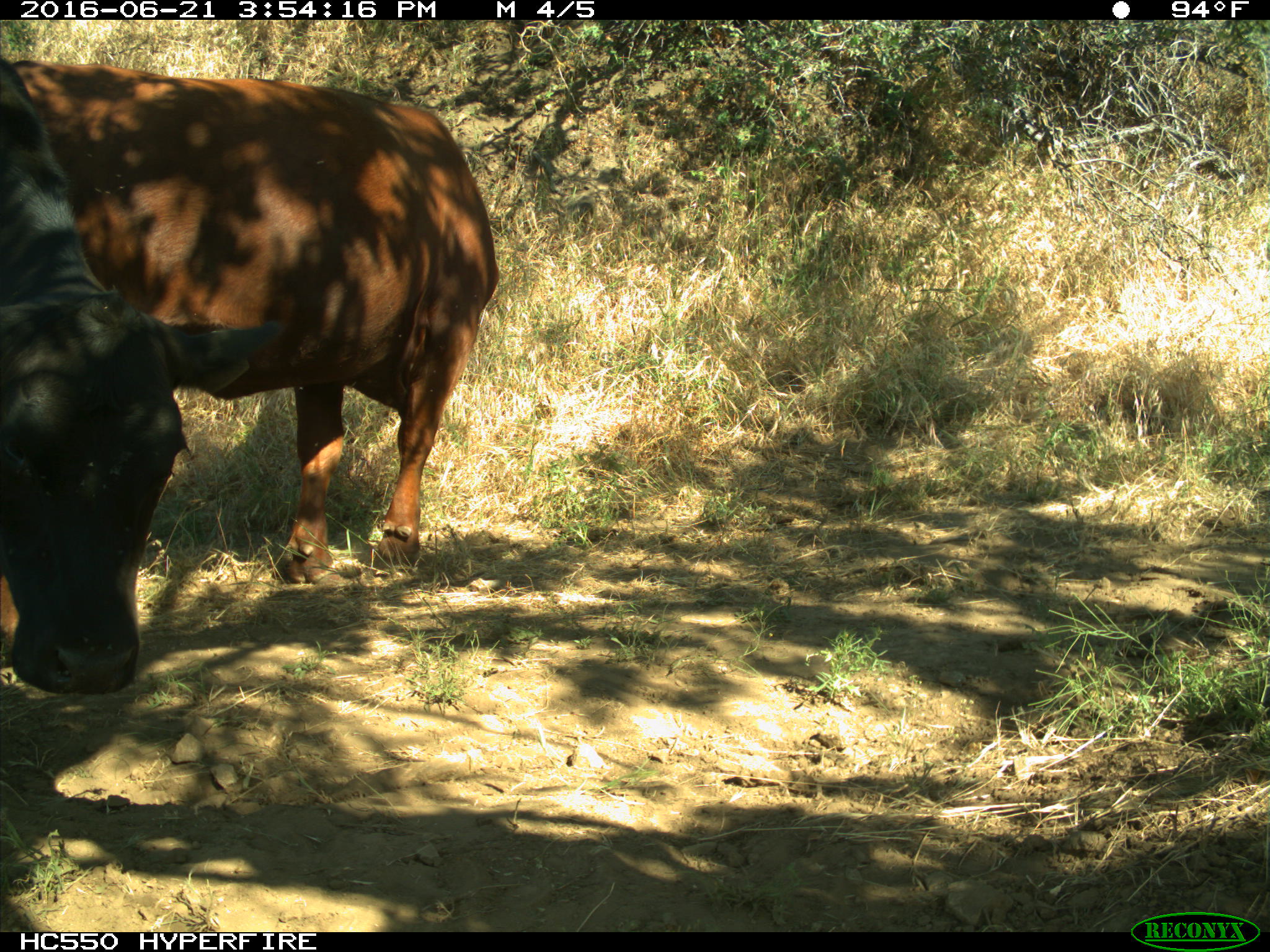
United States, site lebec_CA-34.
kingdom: Animalia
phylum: Chordata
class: Mammalia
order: Artiodactyla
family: Bovidae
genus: Bos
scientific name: Bos taurus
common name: domestic cow